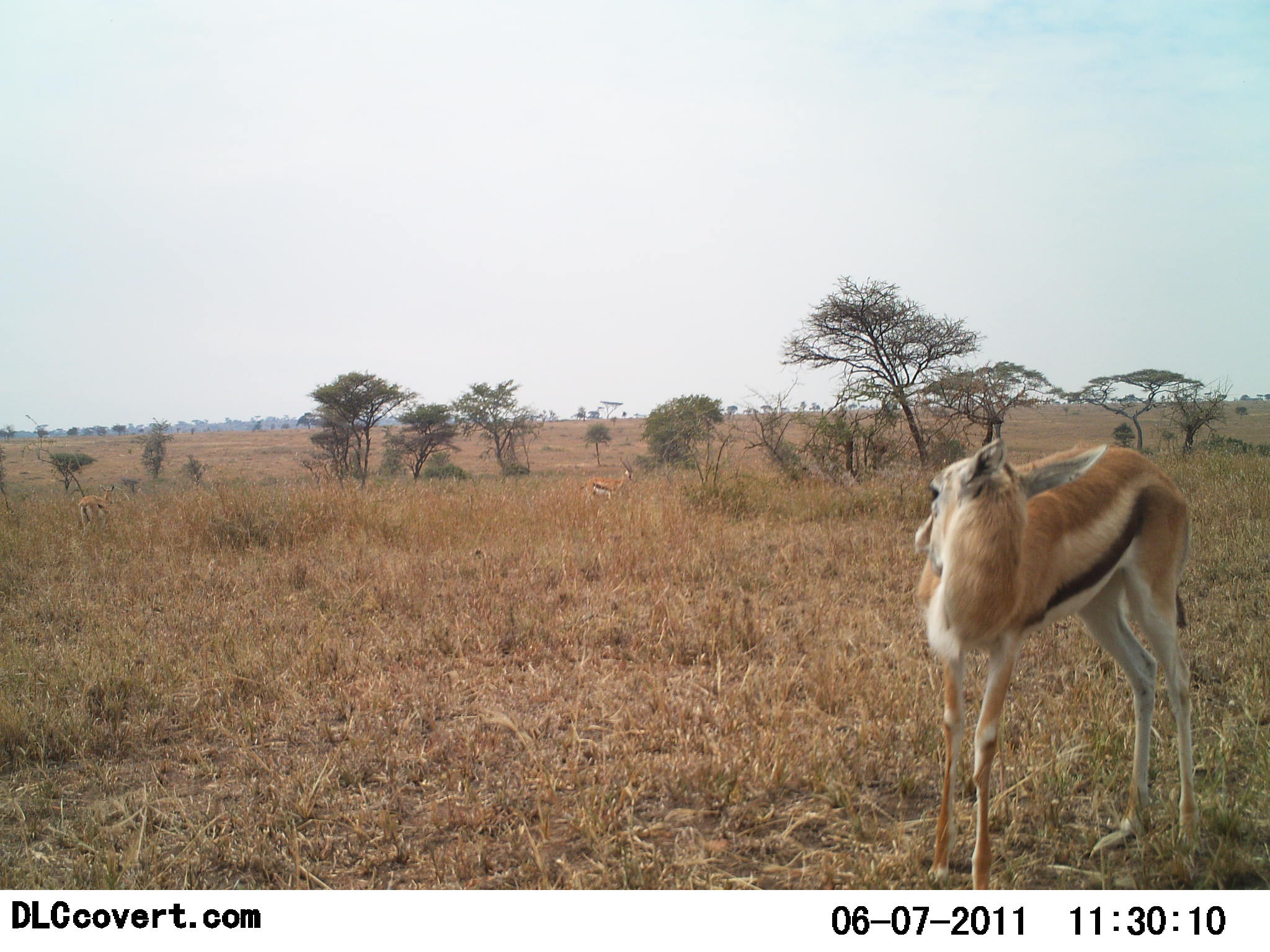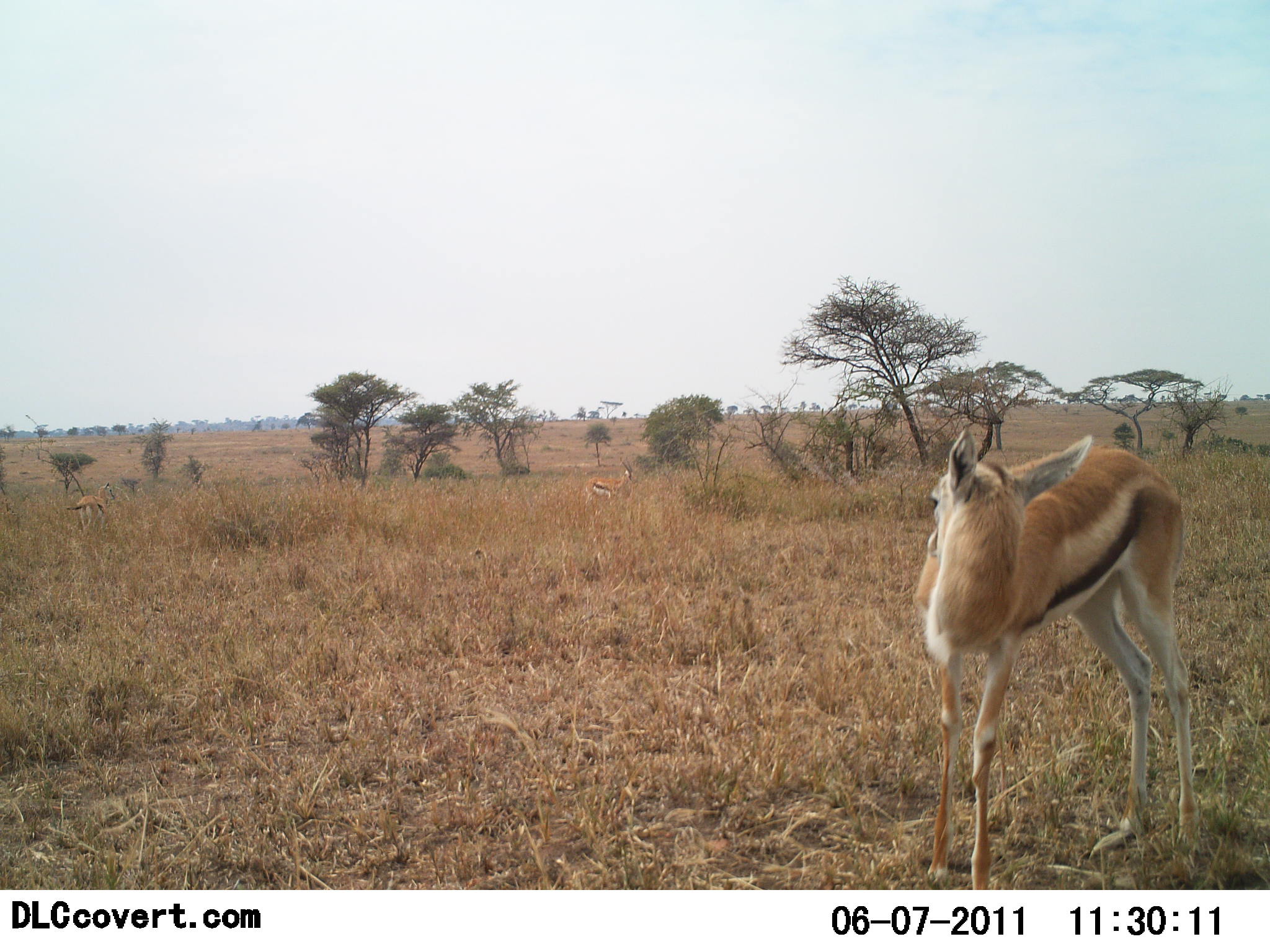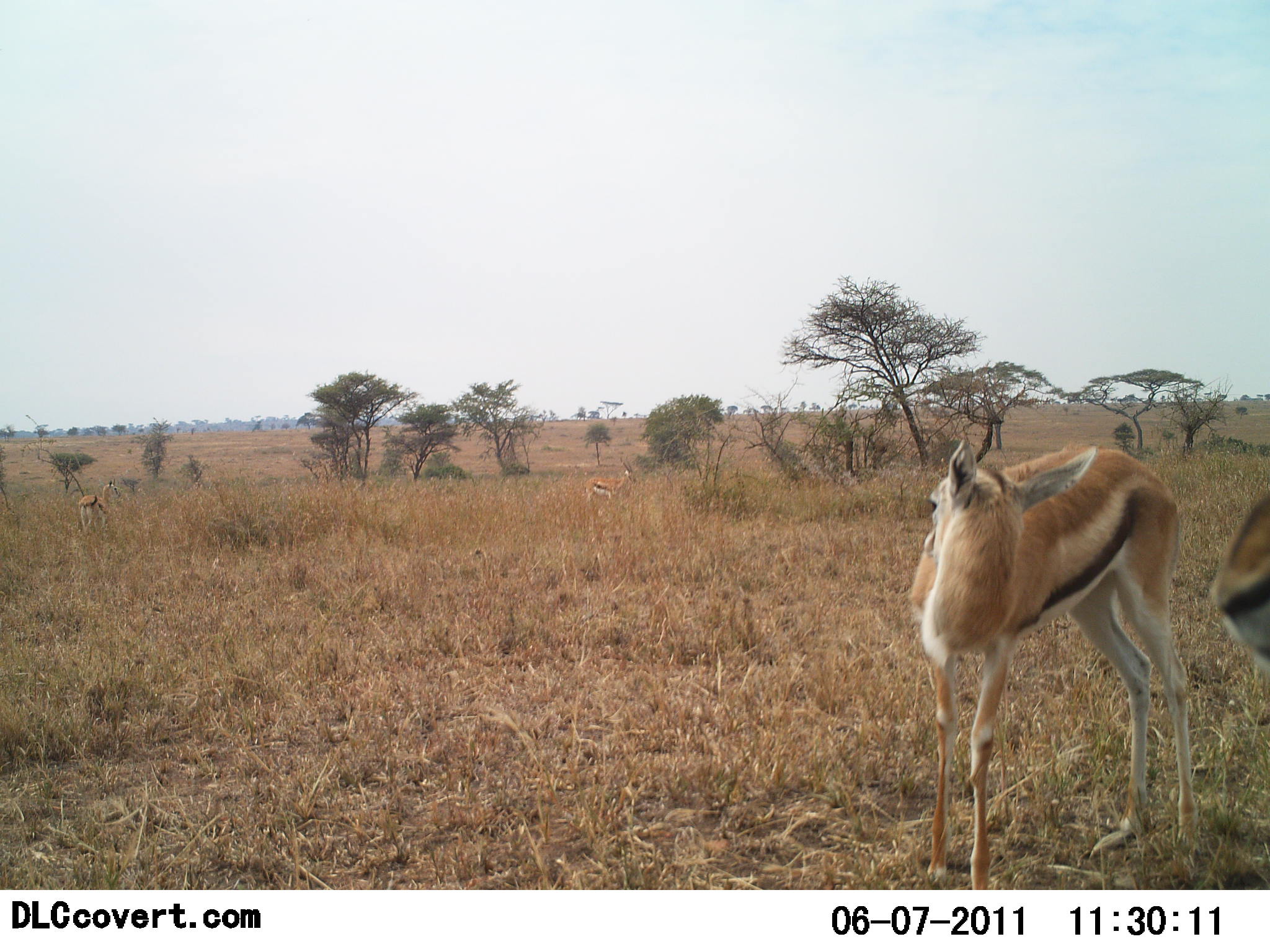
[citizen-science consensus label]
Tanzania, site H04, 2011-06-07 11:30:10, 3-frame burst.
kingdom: Animalia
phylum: Chordata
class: Mammalia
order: Artiodactyla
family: Bovidae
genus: Eudorcas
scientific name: Eudorcas thomsonii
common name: thomson's gazelle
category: gazellethomsons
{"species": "gazellethomsons (thomson's gazelle) (Eudorcas thomsonii)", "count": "4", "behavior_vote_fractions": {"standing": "100%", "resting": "8%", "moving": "25%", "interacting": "0%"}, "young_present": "0%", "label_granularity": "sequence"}